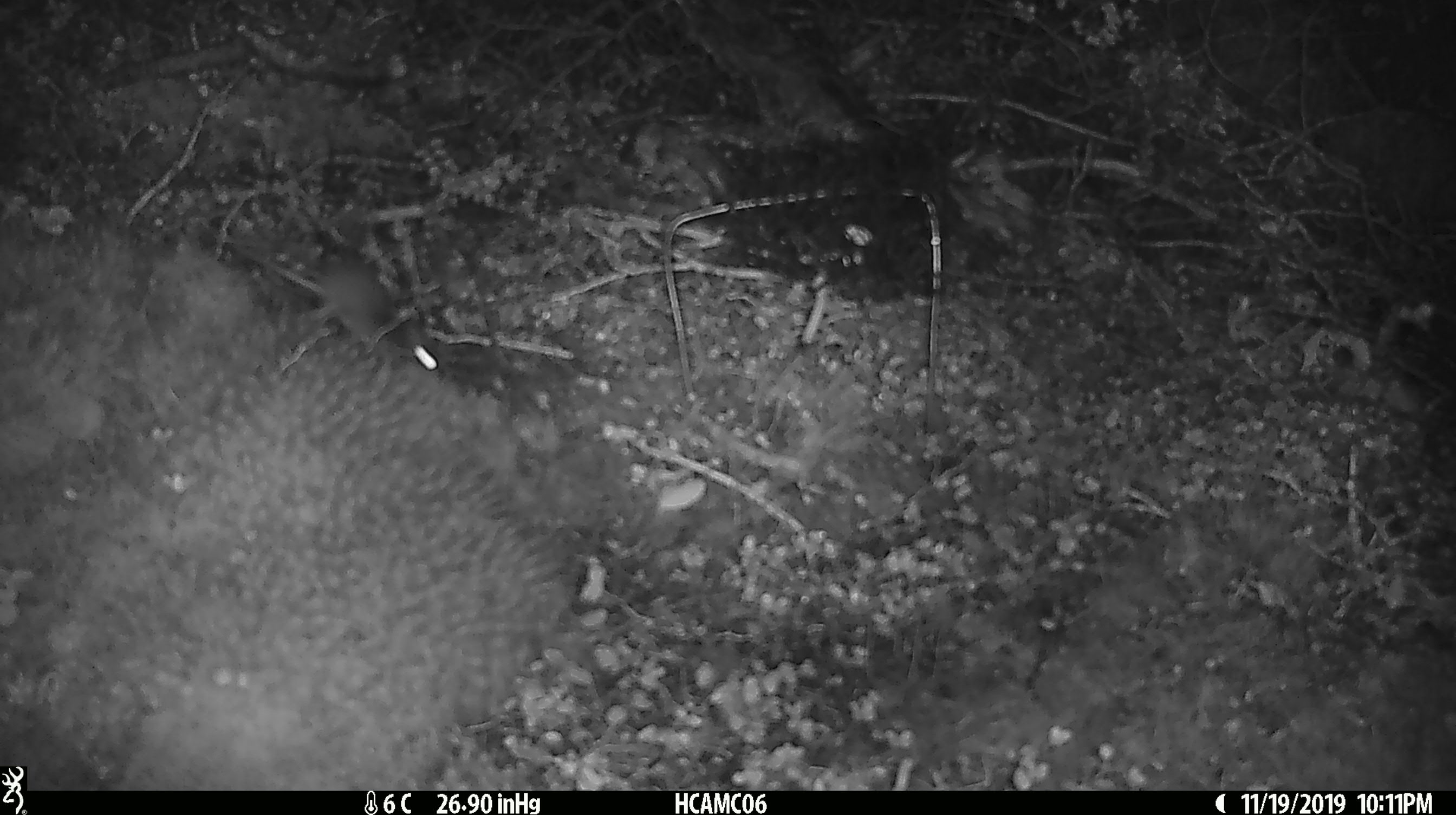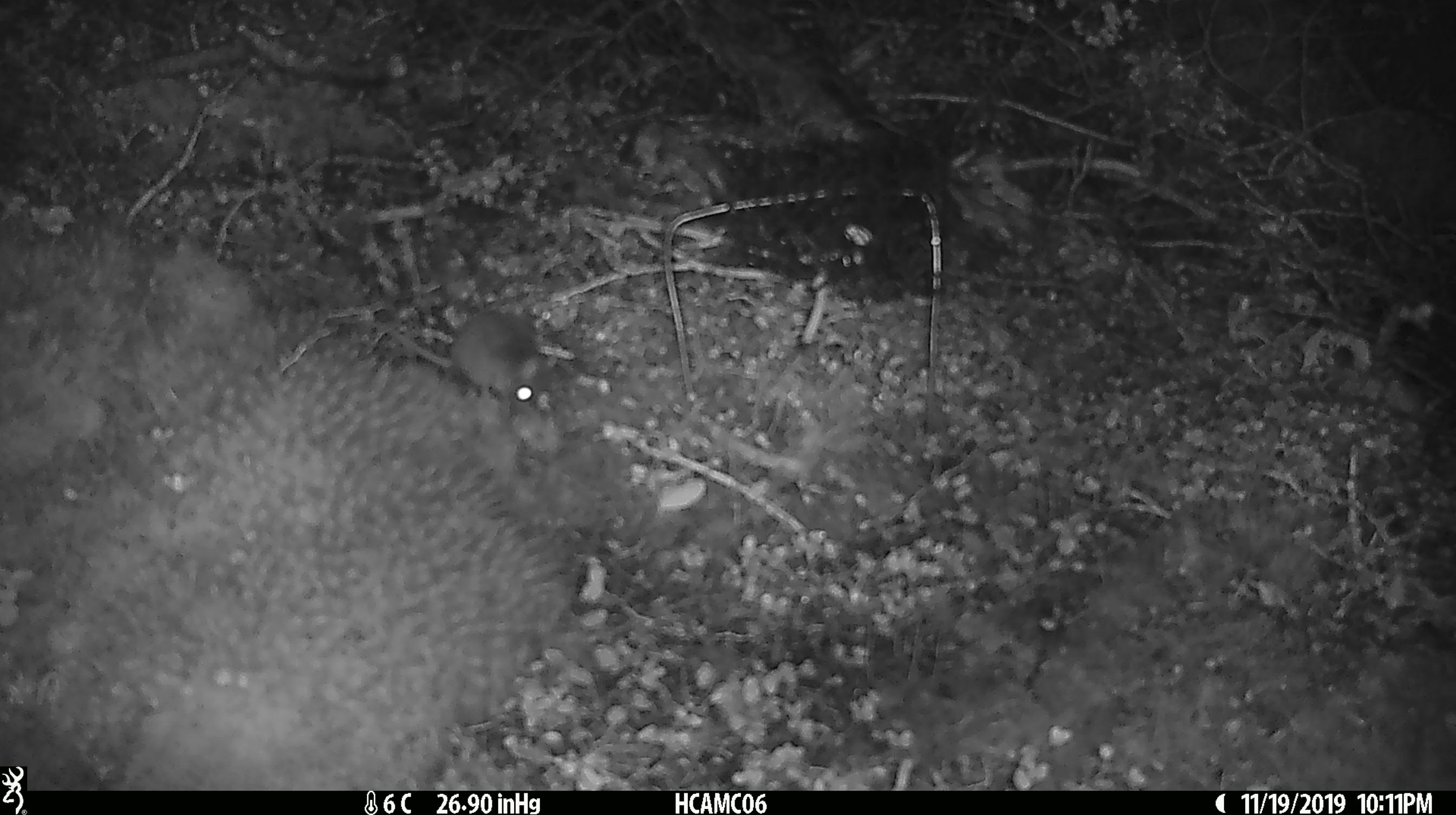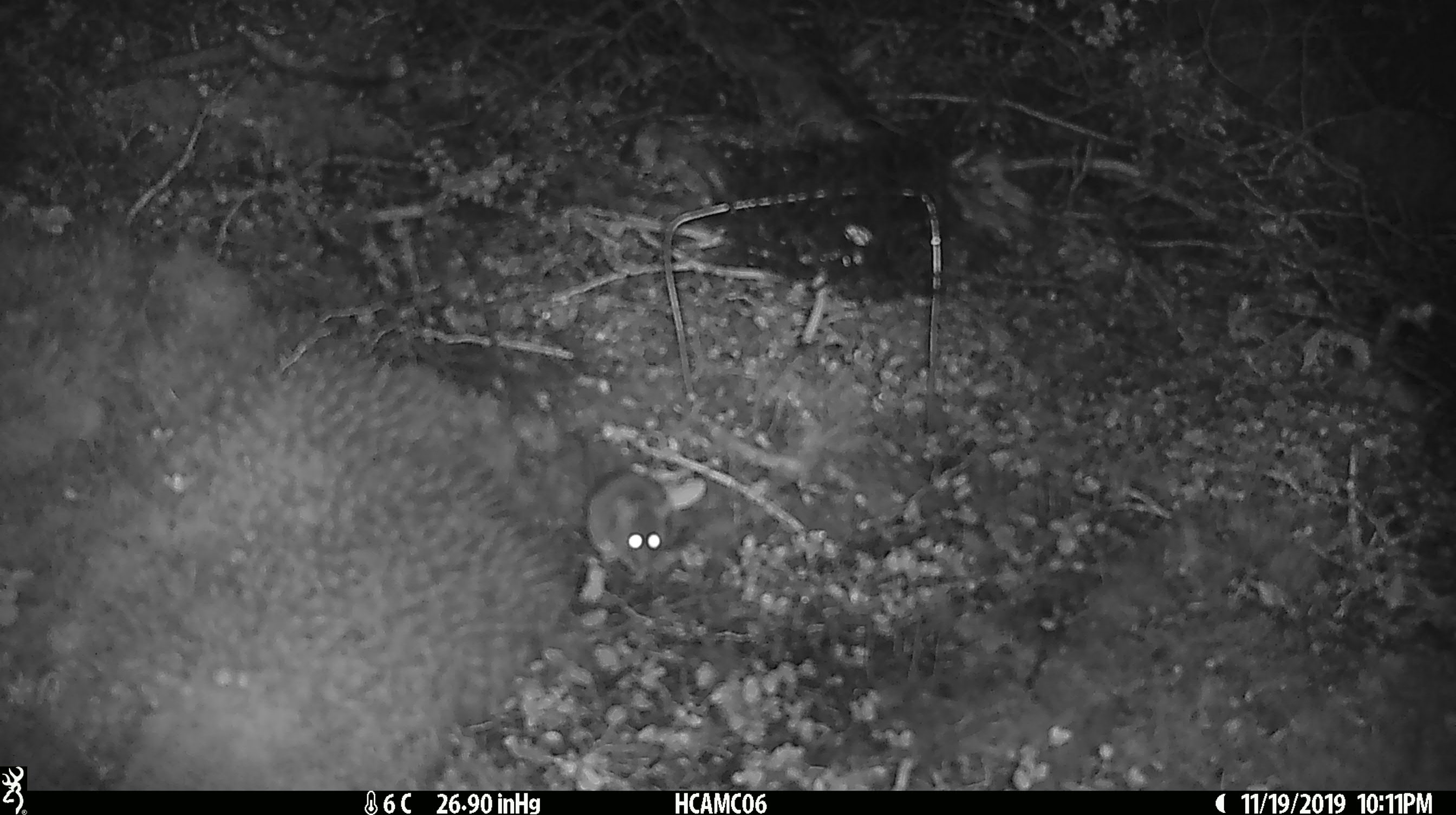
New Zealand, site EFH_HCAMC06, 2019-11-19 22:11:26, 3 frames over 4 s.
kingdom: Animalia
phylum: Chordata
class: Mammalia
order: Rodentia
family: Muridae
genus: Mus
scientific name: Mus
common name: mouse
Mouse (Mus).